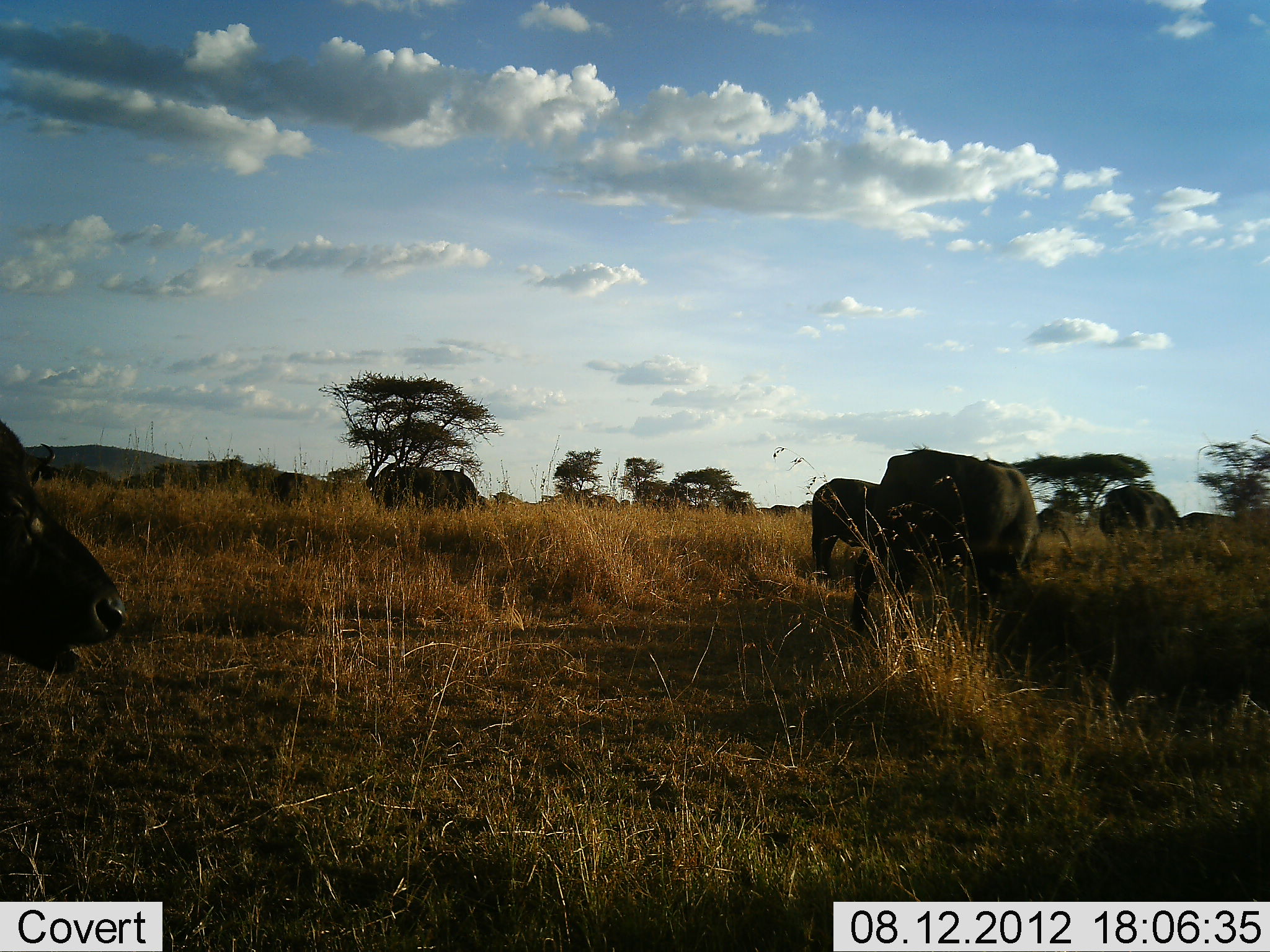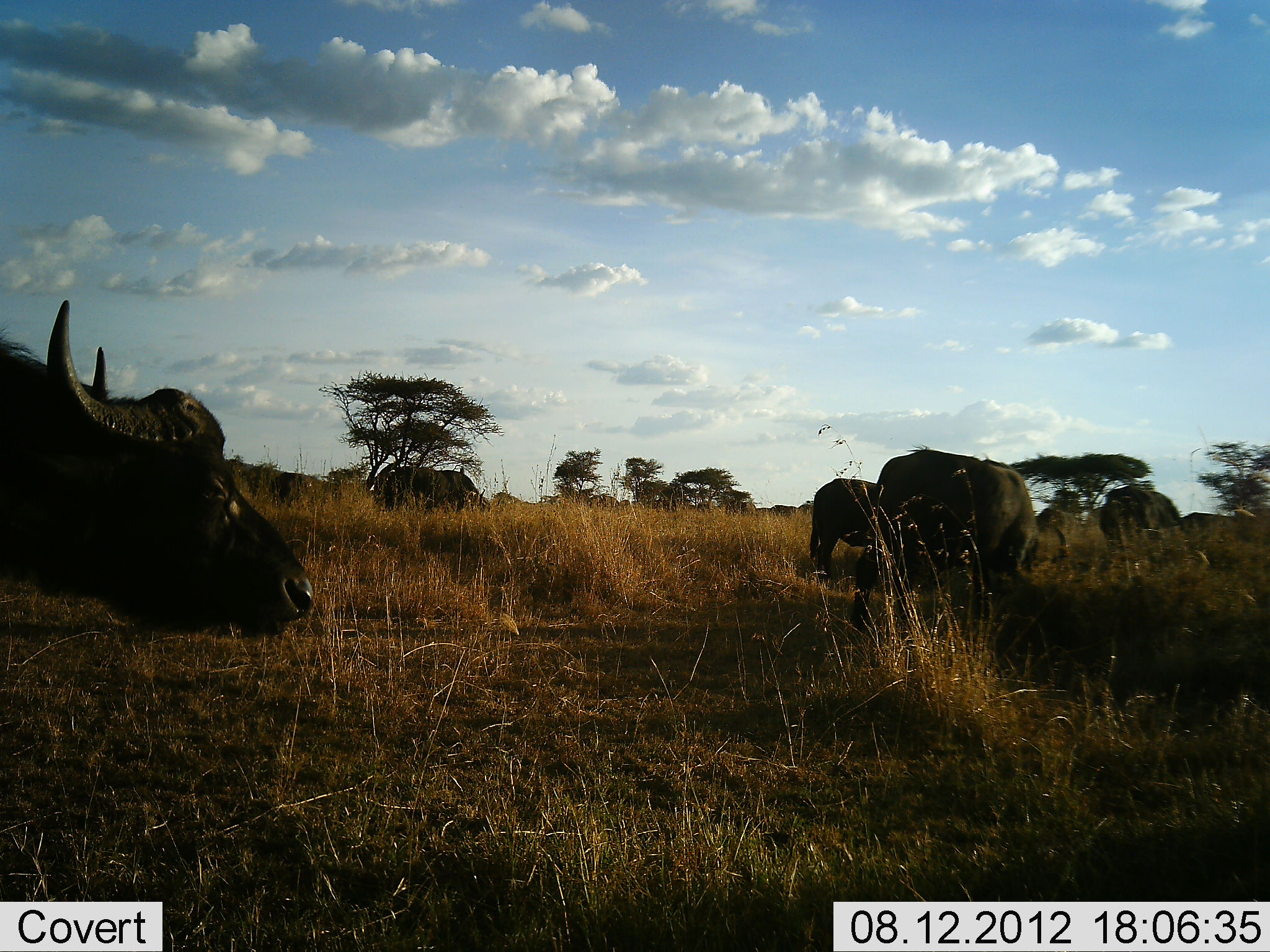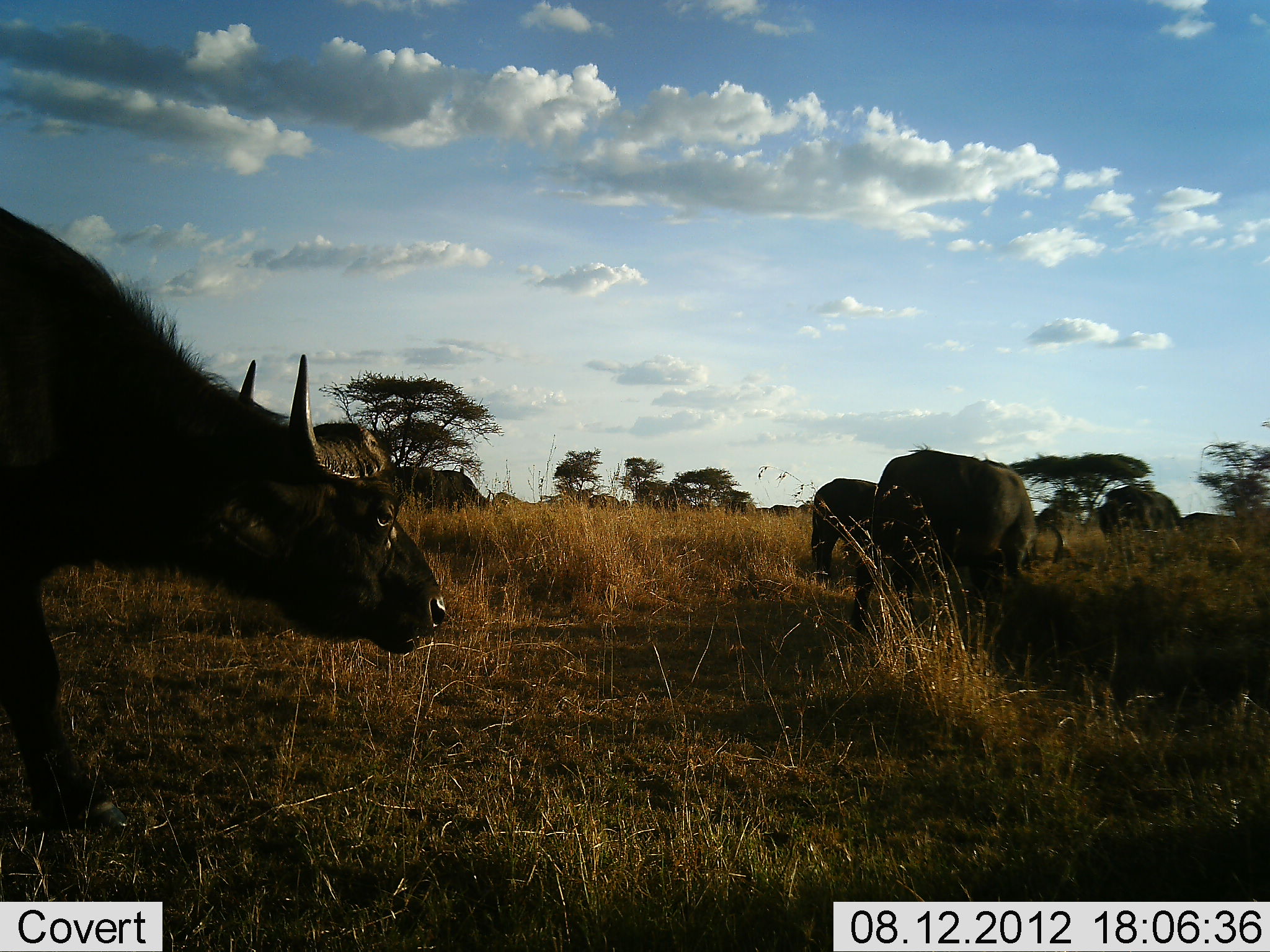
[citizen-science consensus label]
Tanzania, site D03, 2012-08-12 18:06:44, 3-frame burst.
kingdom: Animalia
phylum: Chordata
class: Mammalia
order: Artiodactyla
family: Bovidae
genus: Syncerus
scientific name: Syncerus caffer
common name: cape buffalo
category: buffalo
Buffalo (cape buffalo) (Syncerus caffer), count 6. Behavior (volunteer vote fractions): standing 80%, resting 0%, moving 50%, interacting 0%. Young present (vote fraction): 20%. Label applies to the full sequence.